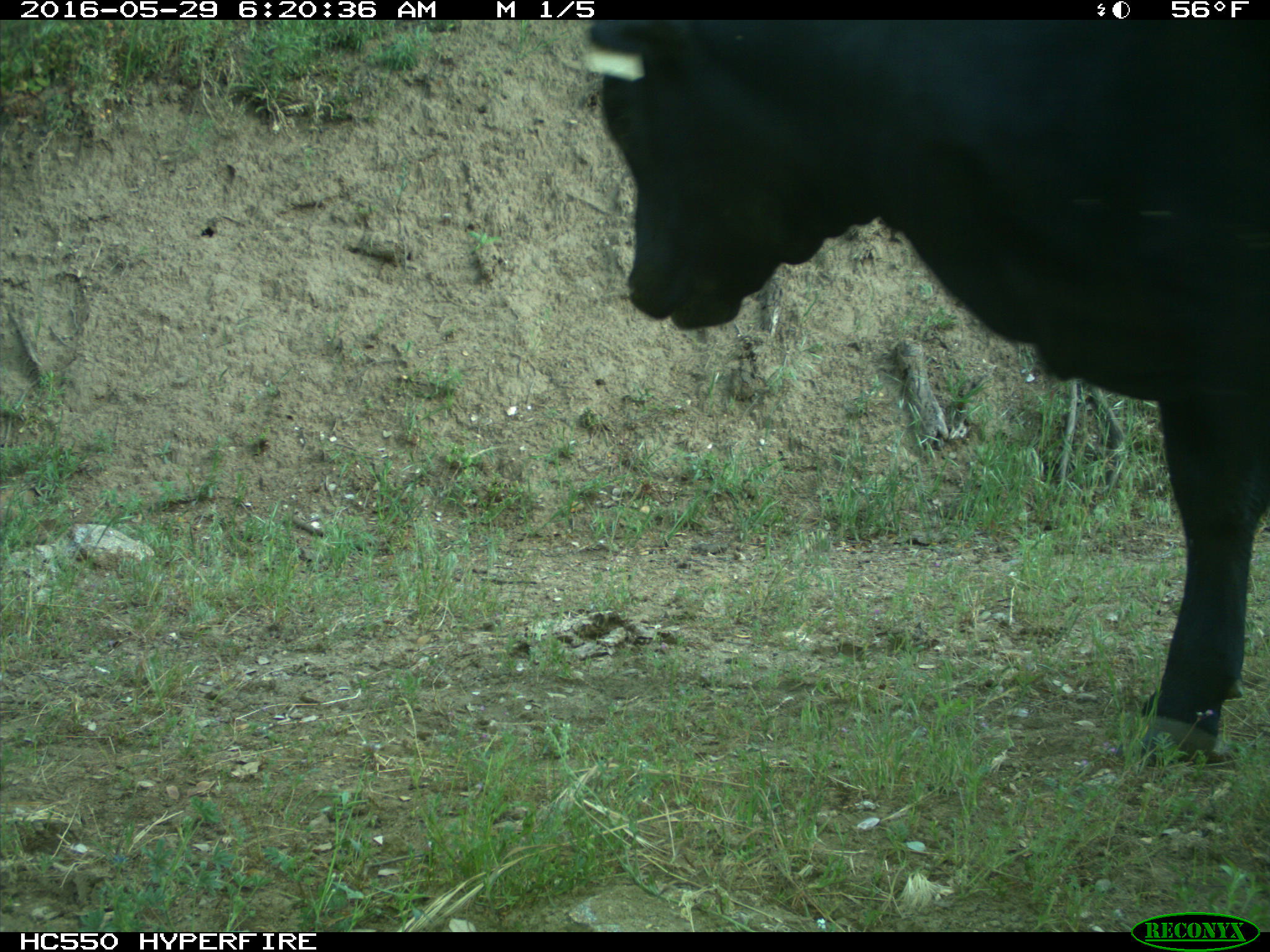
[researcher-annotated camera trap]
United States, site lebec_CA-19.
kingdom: Animalia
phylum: Chordata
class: Mammalia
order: Artiodactyla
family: Bovidae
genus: Bos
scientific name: Bos taurus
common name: domestic cow